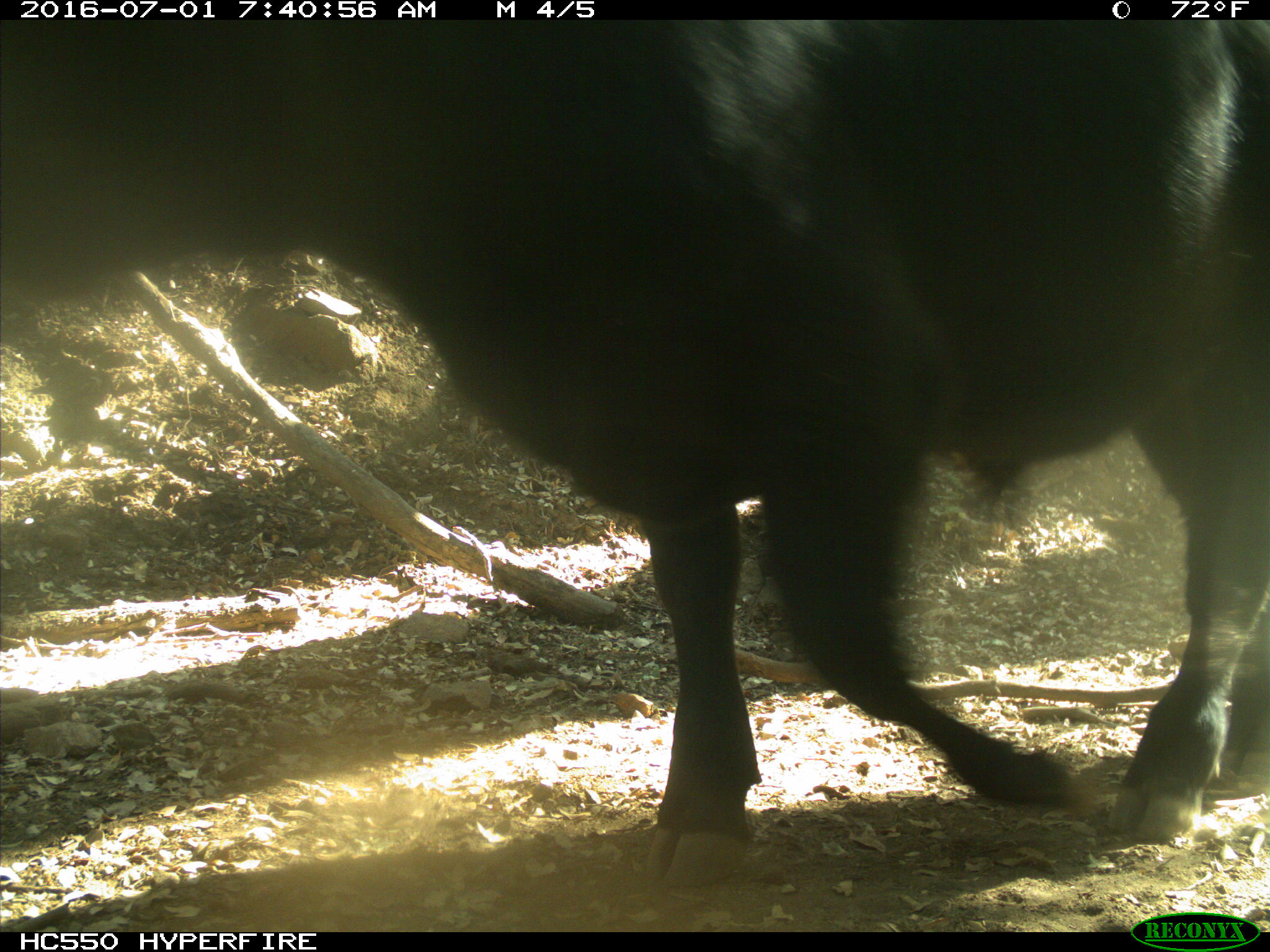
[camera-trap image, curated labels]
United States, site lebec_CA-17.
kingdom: Animalia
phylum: Chordata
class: Mammalia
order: Artiodactyla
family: Bovidae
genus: Bos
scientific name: Bos taurus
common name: domestic cow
Bos taurus (domestic cow).